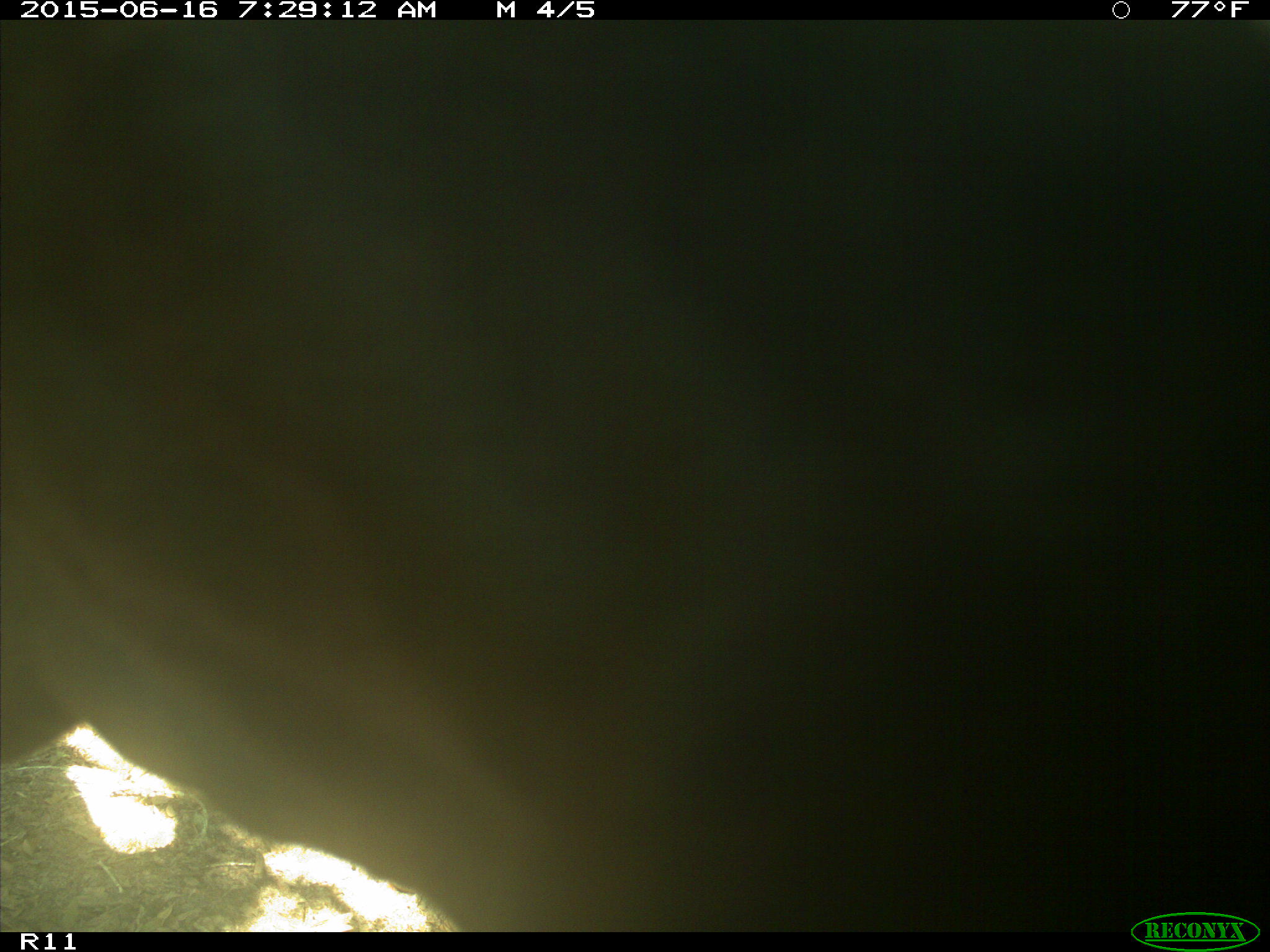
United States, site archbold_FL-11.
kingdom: Animalia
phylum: Chordata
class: Mammalia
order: Artiodactyla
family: Bovidae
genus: Bos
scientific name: Bos taurus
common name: domestic cow